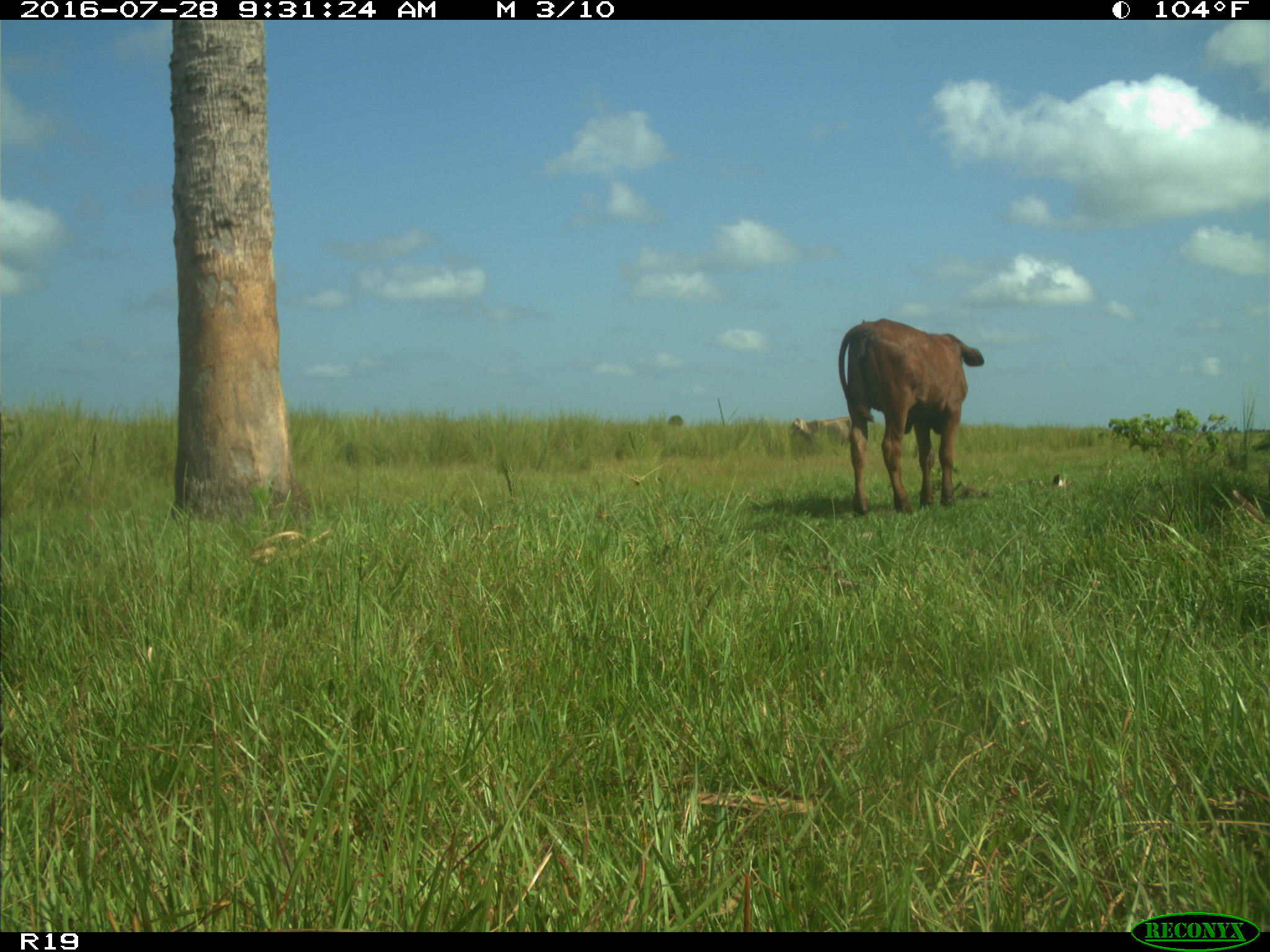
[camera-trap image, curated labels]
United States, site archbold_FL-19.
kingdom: Animalia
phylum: Chordata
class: Mammalia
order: Artiodactyla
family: Bovidae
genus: Bos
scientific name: Bos taurus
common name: domestic cow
Bos taurus (domestic cow).